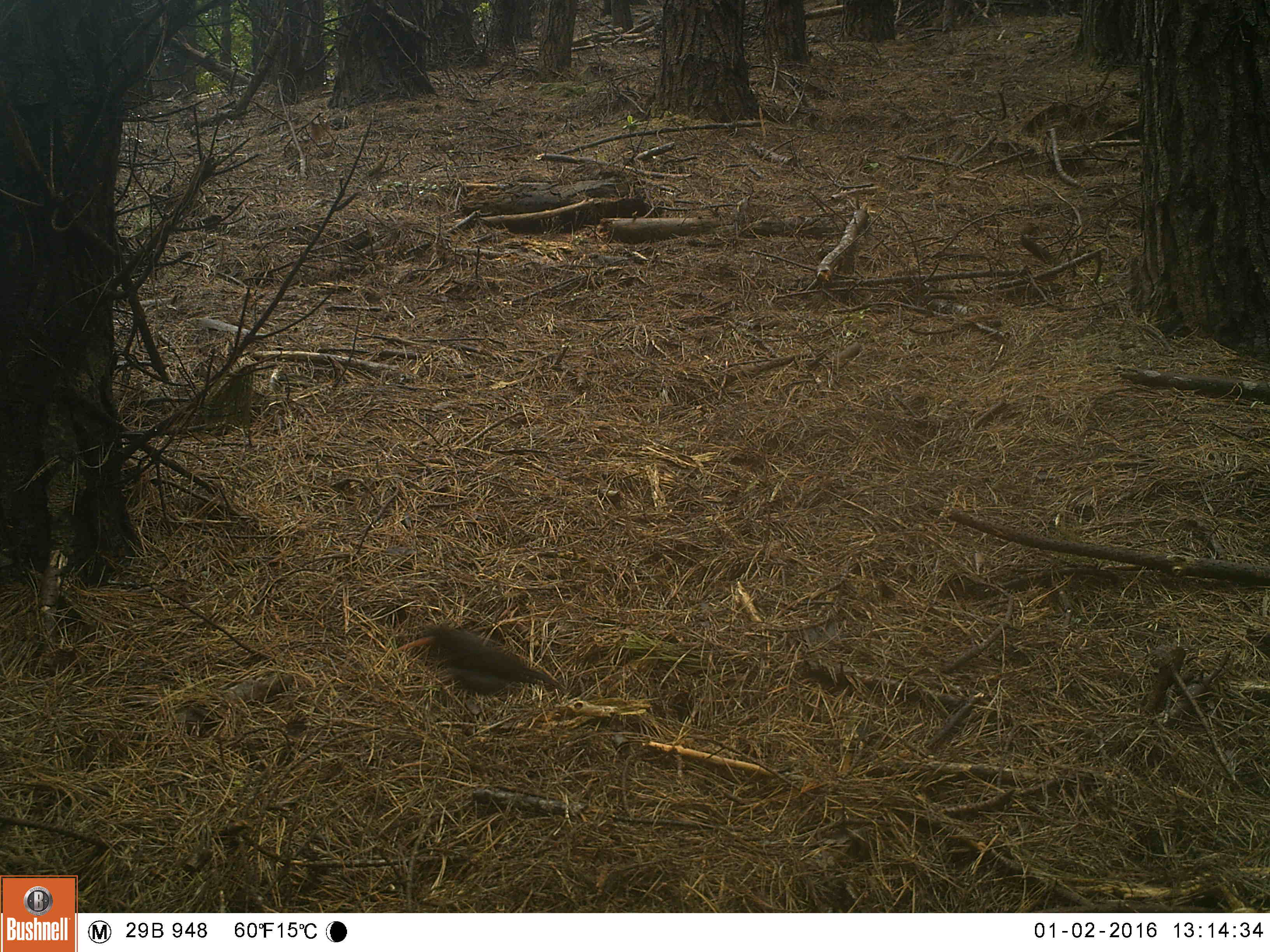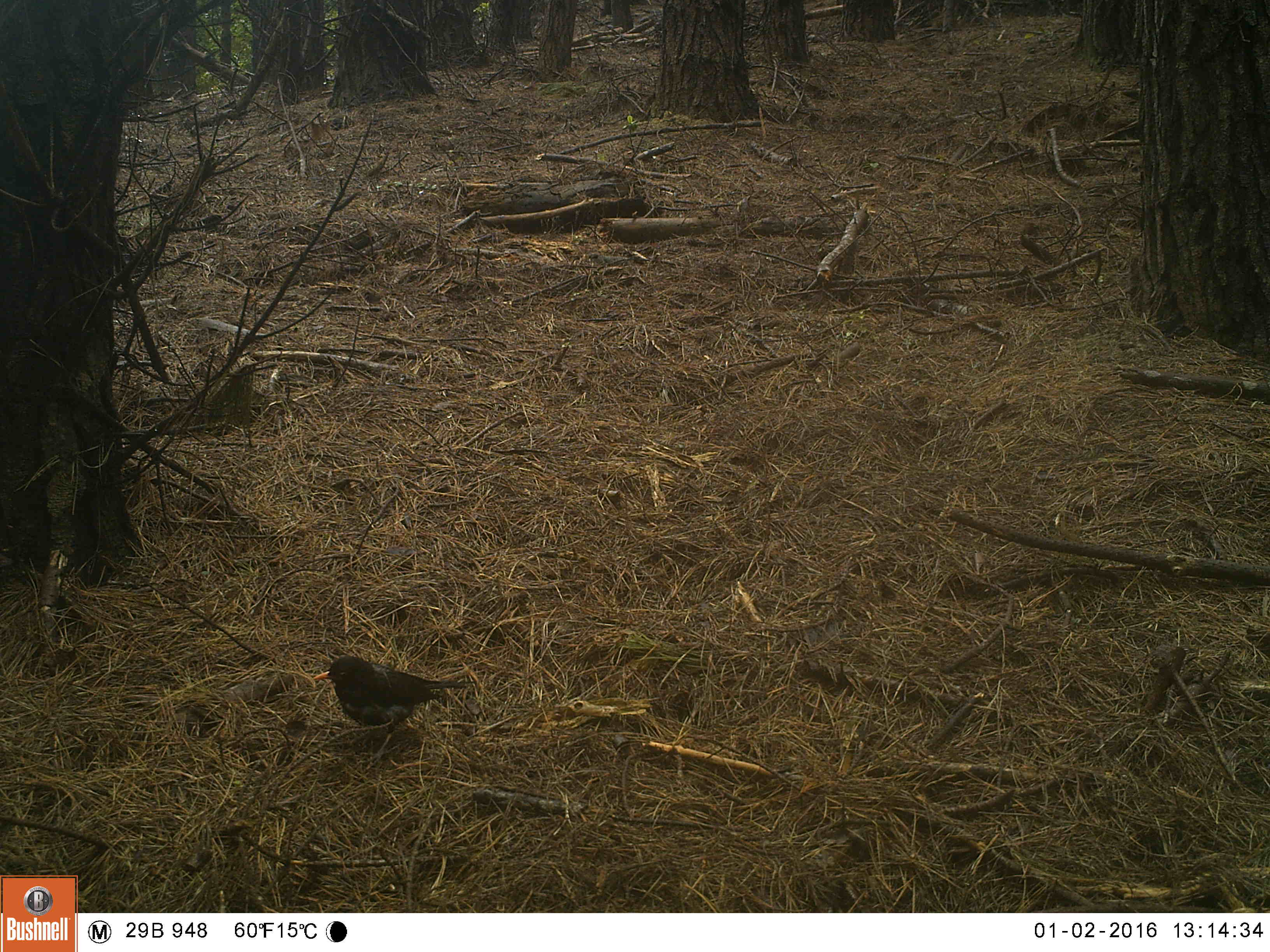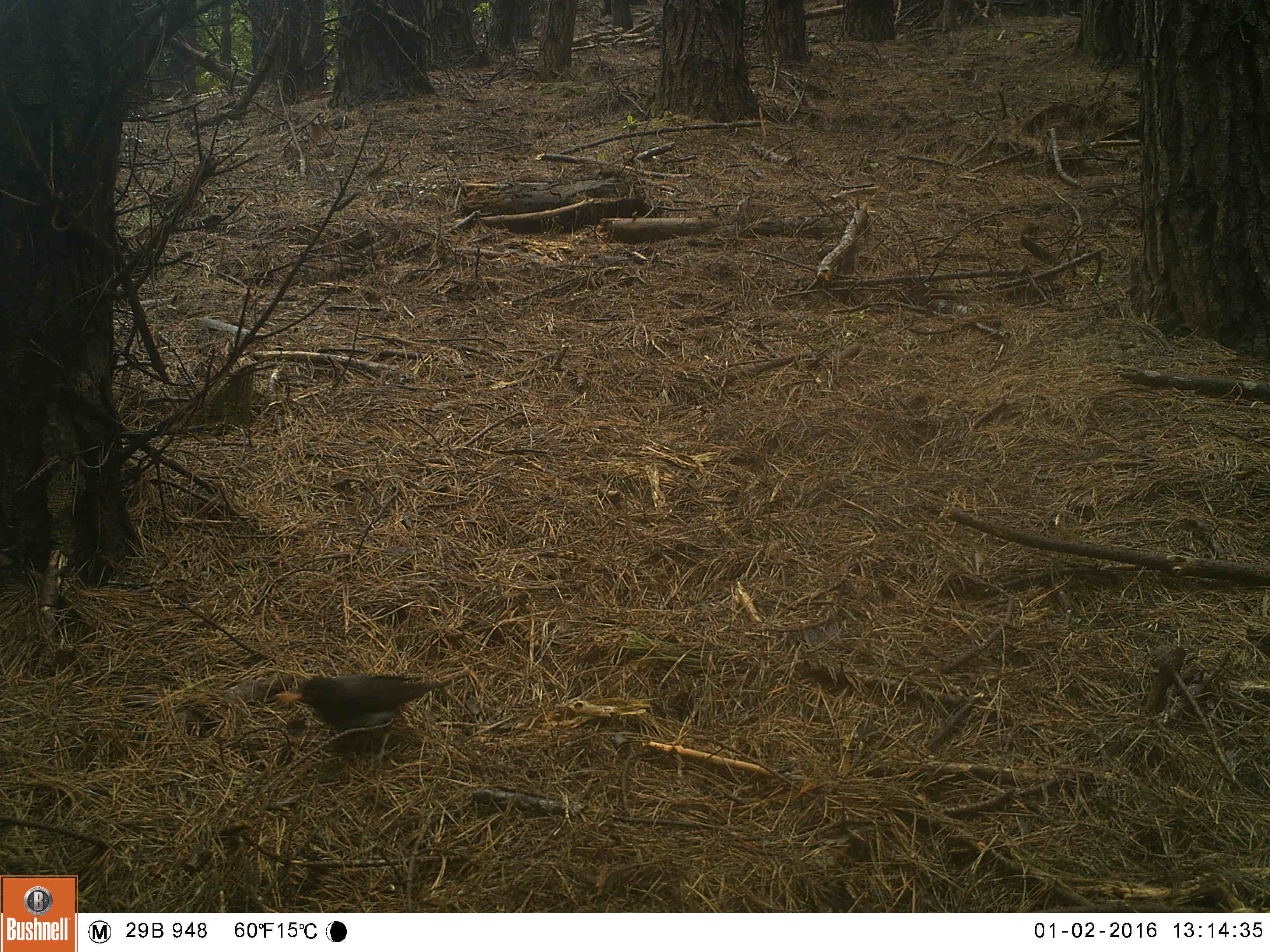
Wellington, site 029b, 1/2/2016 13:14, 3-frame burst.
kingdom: Animalia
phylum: Chordata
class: Aves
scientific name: Aves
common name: bird